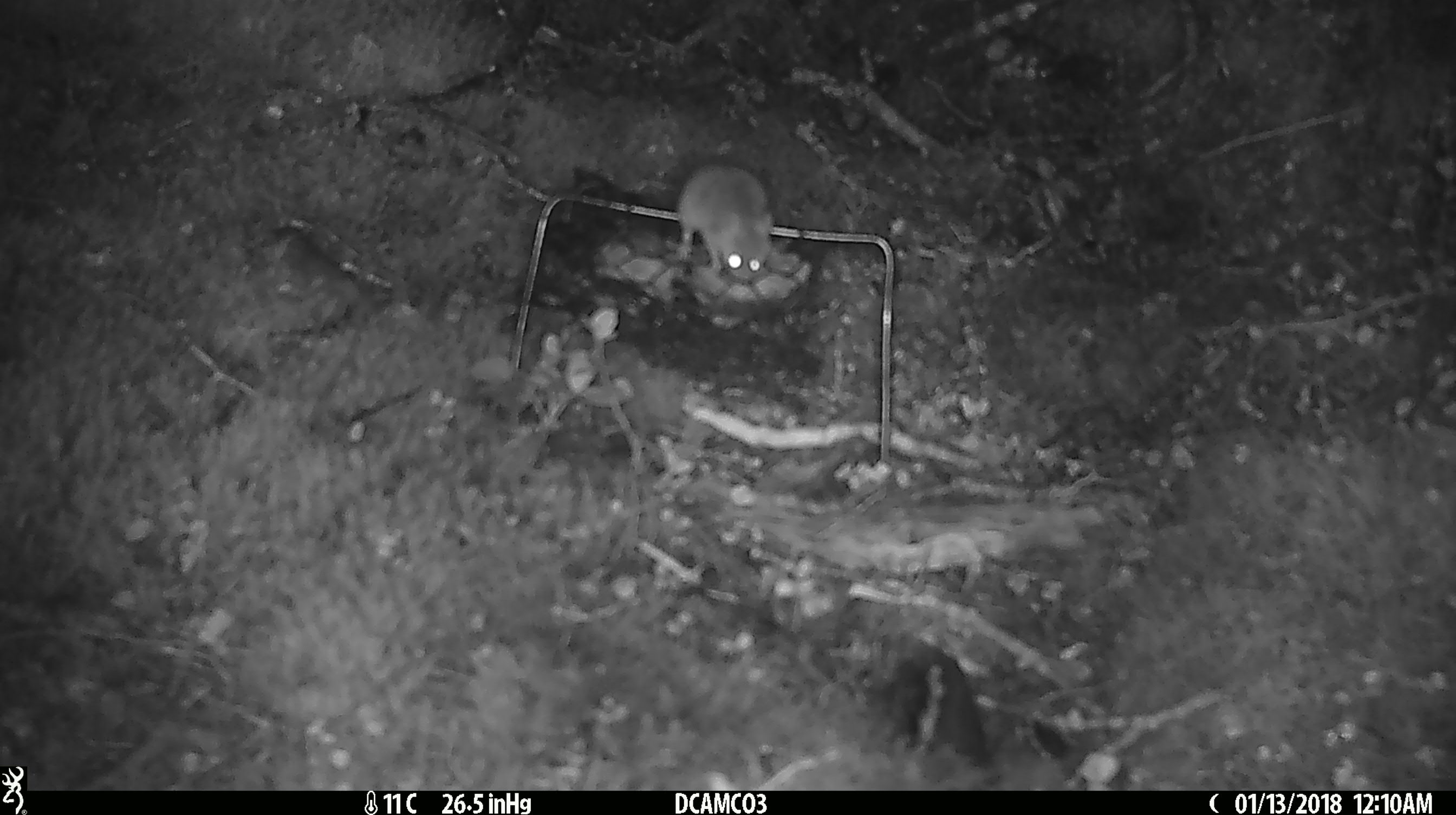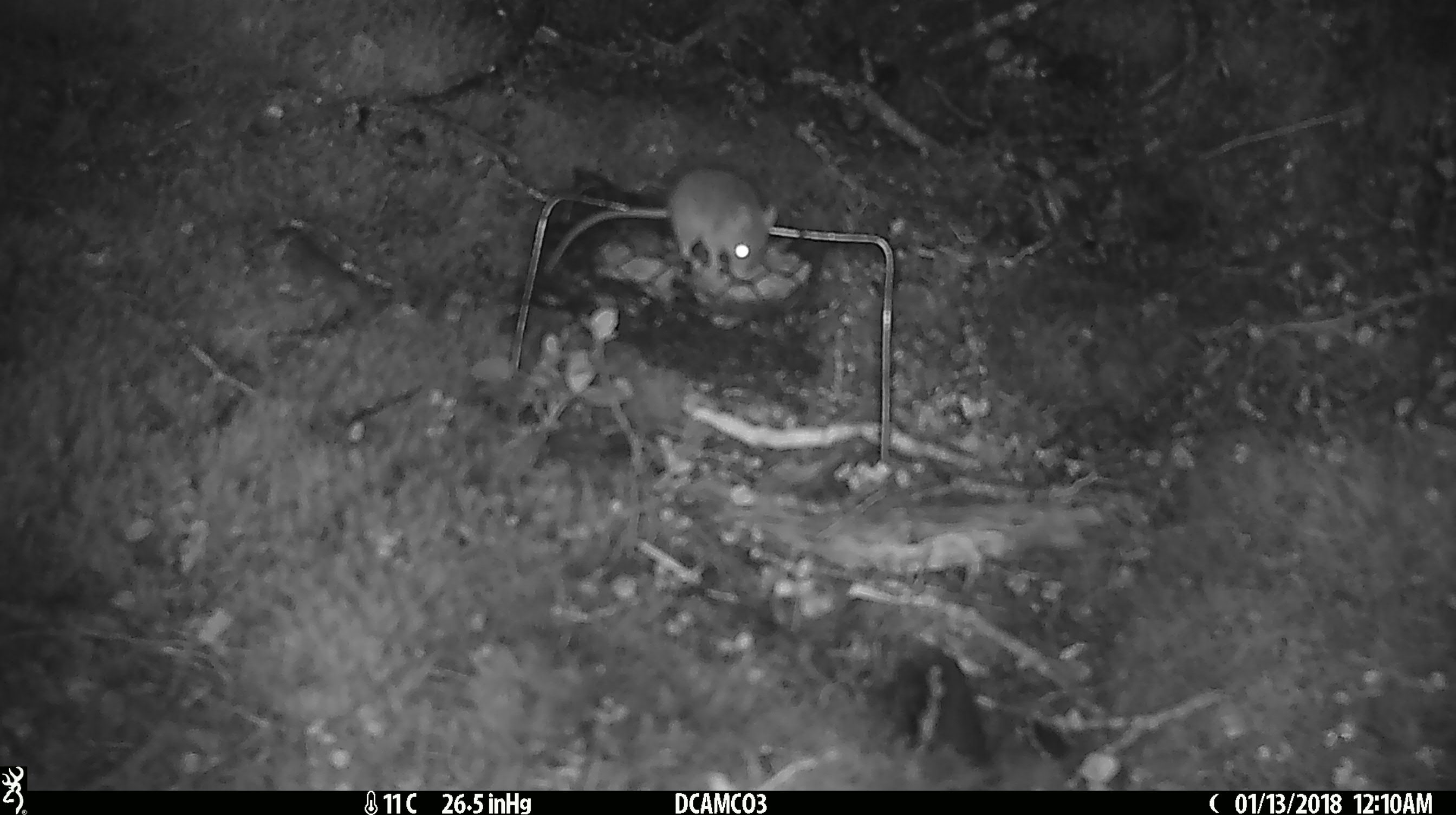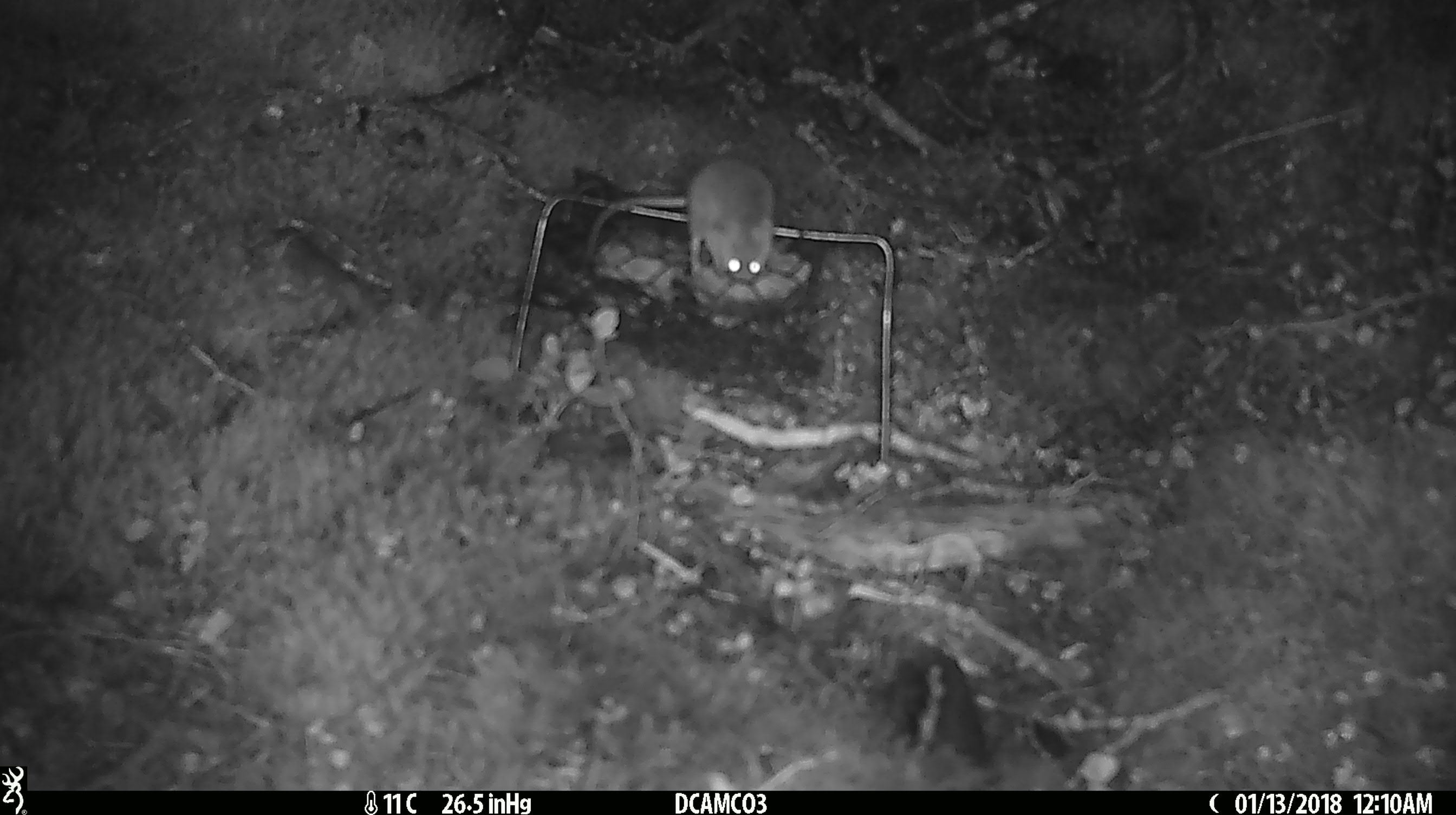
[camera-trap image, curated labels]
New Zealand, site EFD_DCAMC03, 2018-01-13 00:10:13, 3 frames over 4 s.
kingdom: Animalia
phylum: Chordata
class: Mammalia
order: Rodentia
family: Muridae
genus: Mus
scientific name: Mus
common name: mouse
Mouse (Mus).